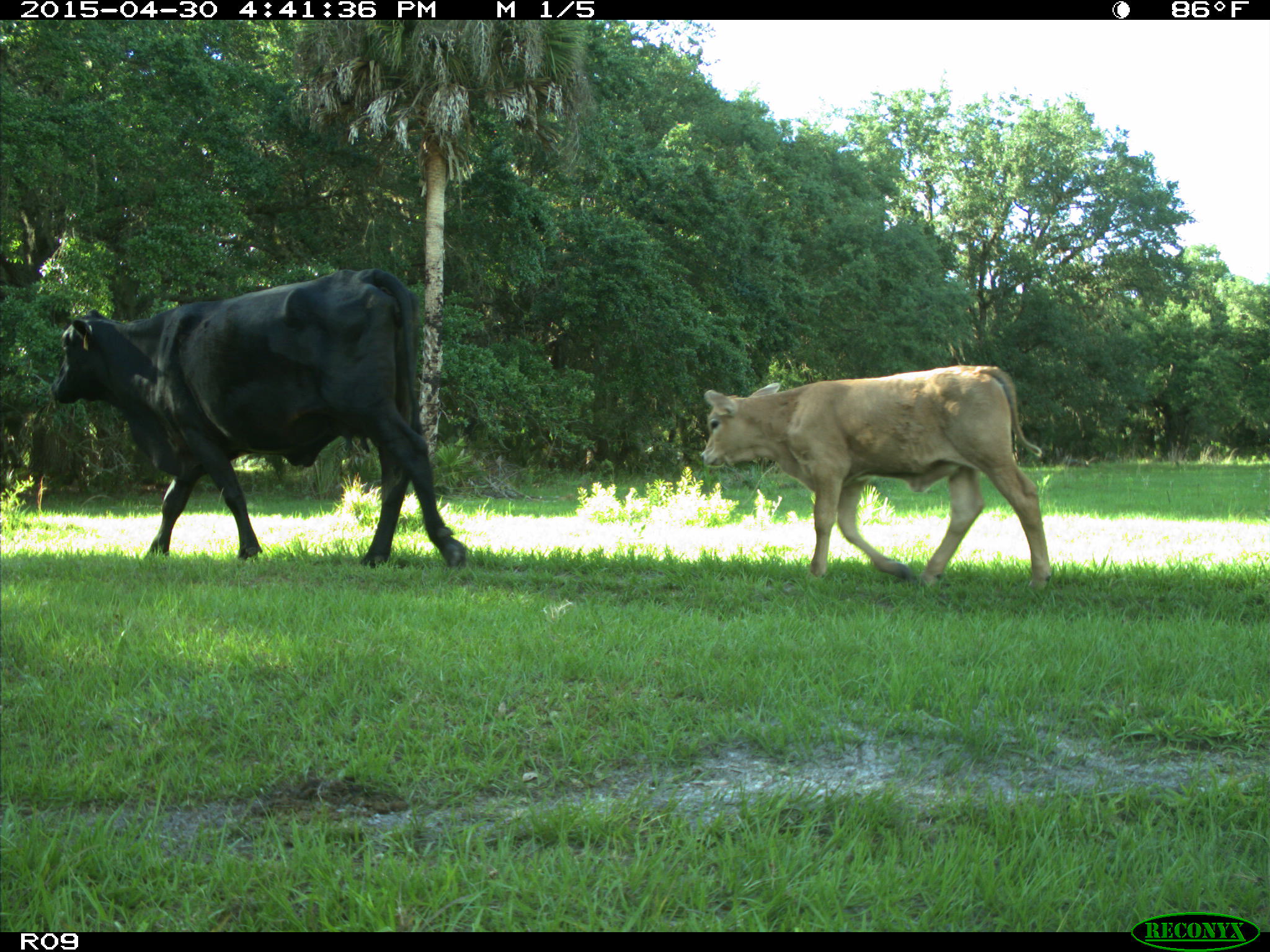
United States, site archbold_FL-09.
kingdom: Animalia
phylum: Chordata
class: Mammalia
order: Artiodactyla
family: Bovidae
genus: Bos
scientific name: Bos taurus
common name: domestic cow